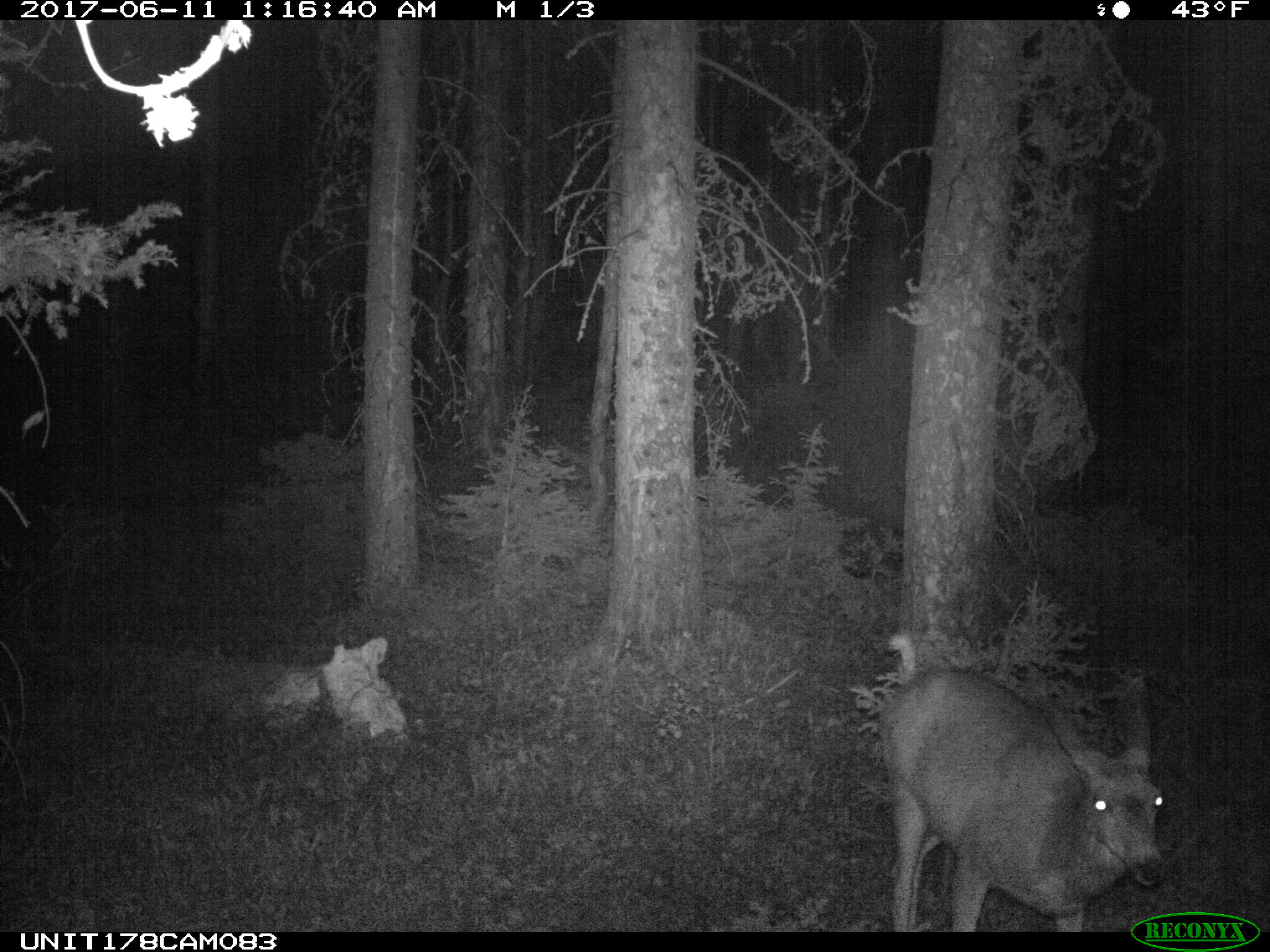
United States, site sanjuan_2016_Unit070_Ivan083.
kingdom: Animalia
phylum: Chordata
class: Mammalia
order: Artiodactyla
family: Cervidae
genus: Odocoileus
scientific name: Odocoileus hemionus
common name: mule deer